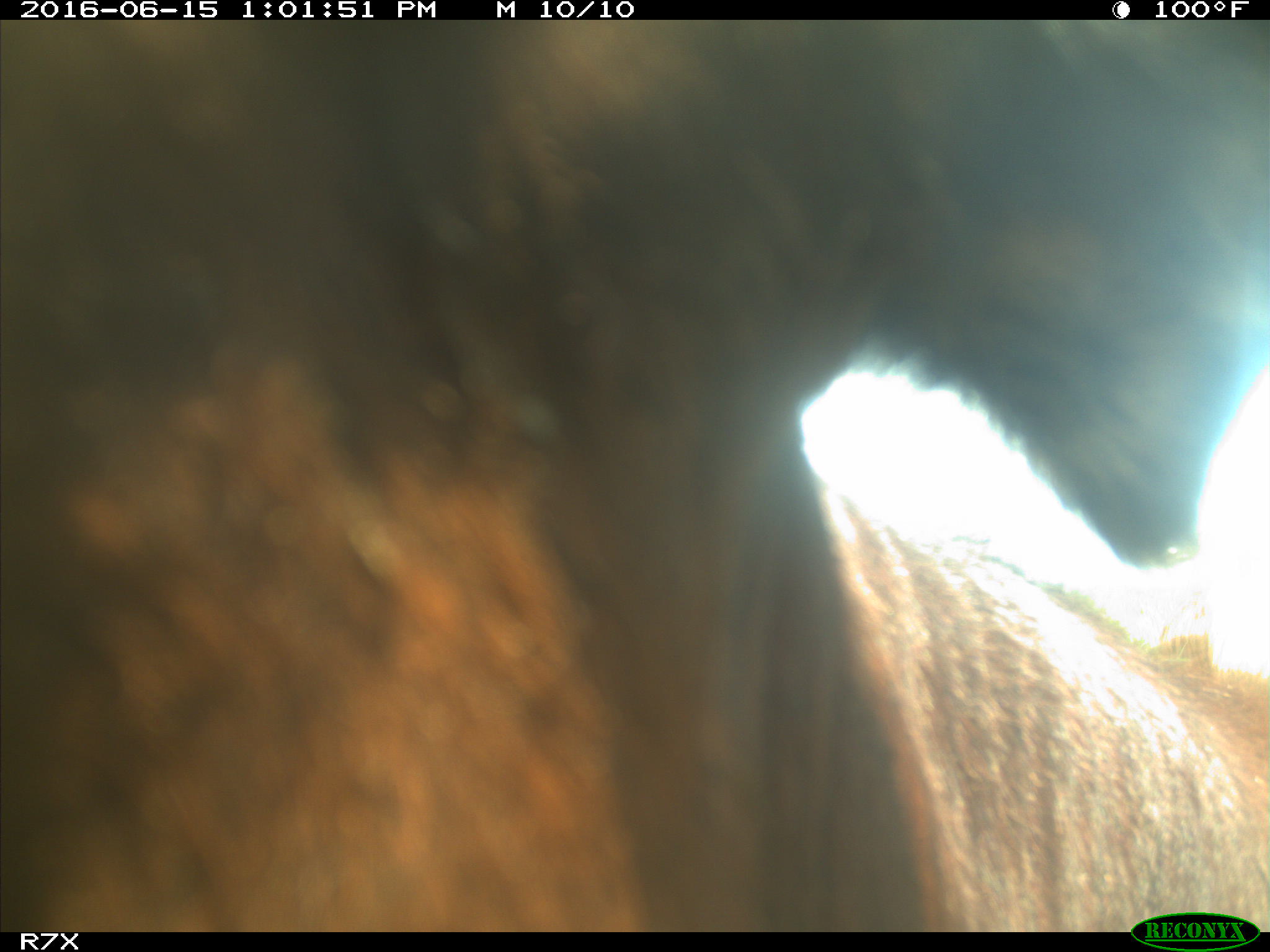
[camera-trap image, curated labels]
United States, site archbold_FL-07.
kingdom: Animalia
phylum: Chordata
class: Mammalia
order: Artiodactyla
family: Bovidae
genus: Bos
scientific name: Bos taurus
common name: domestic cow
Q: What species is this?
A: Bos taurus (domestic cow).